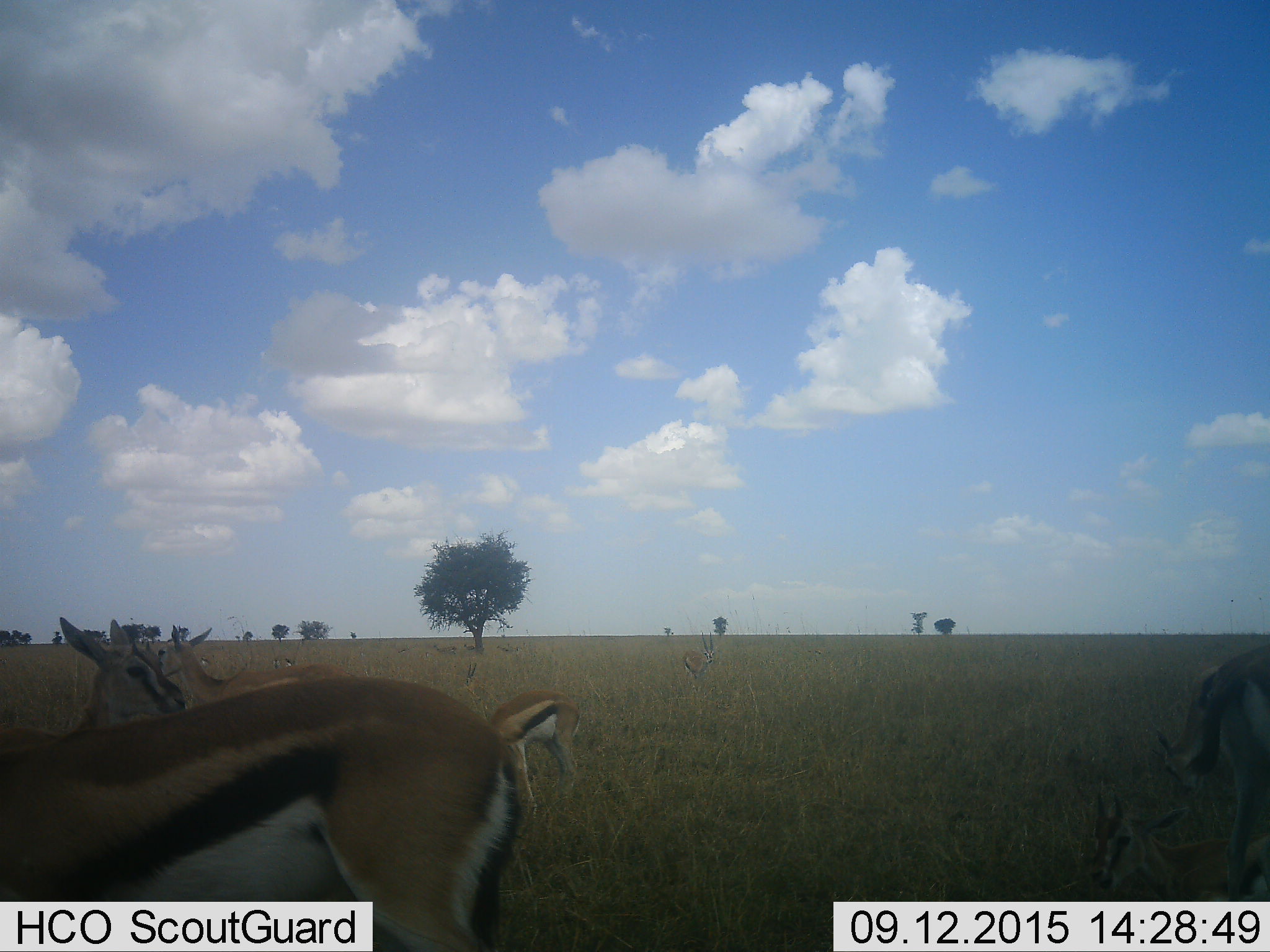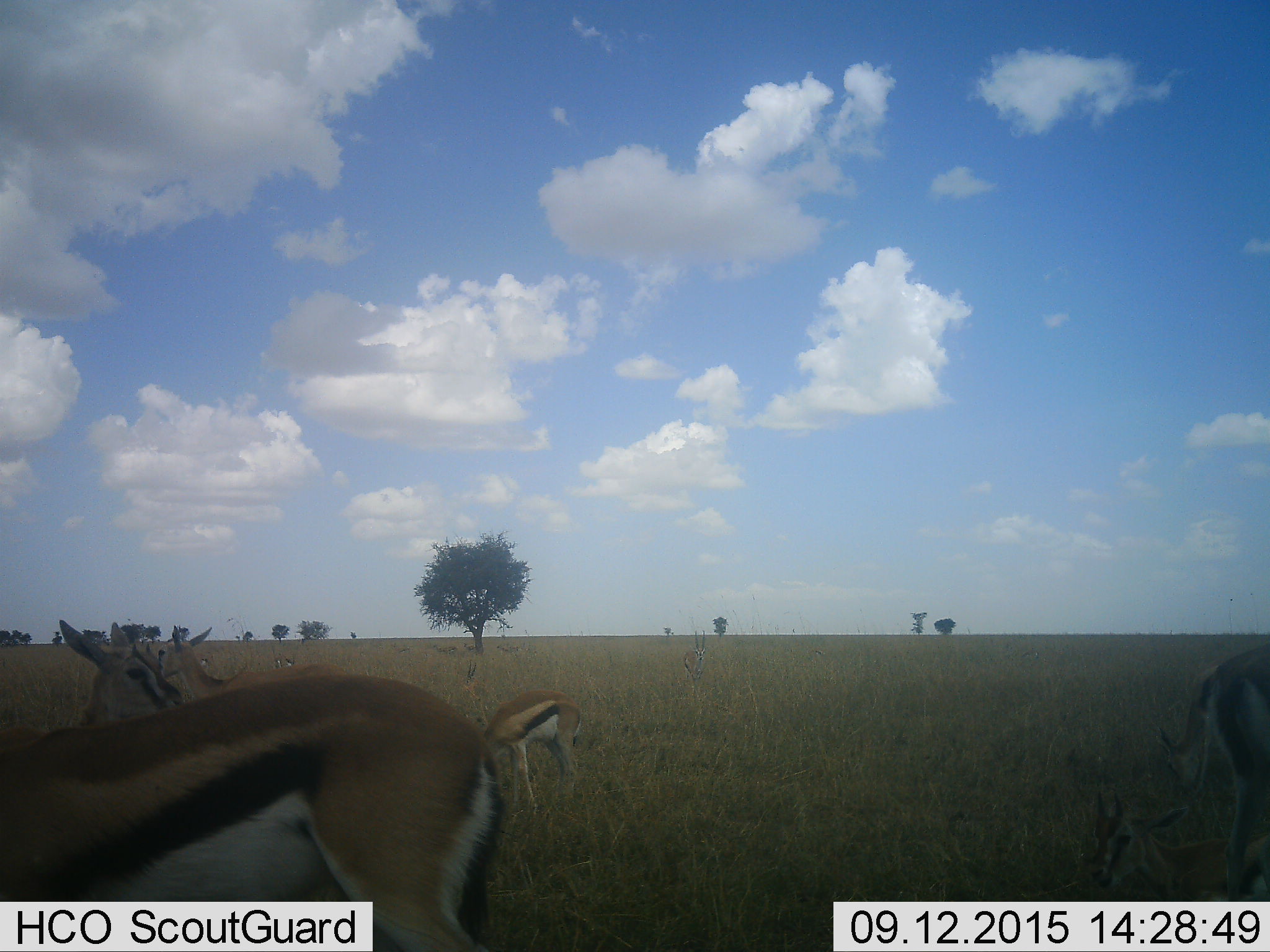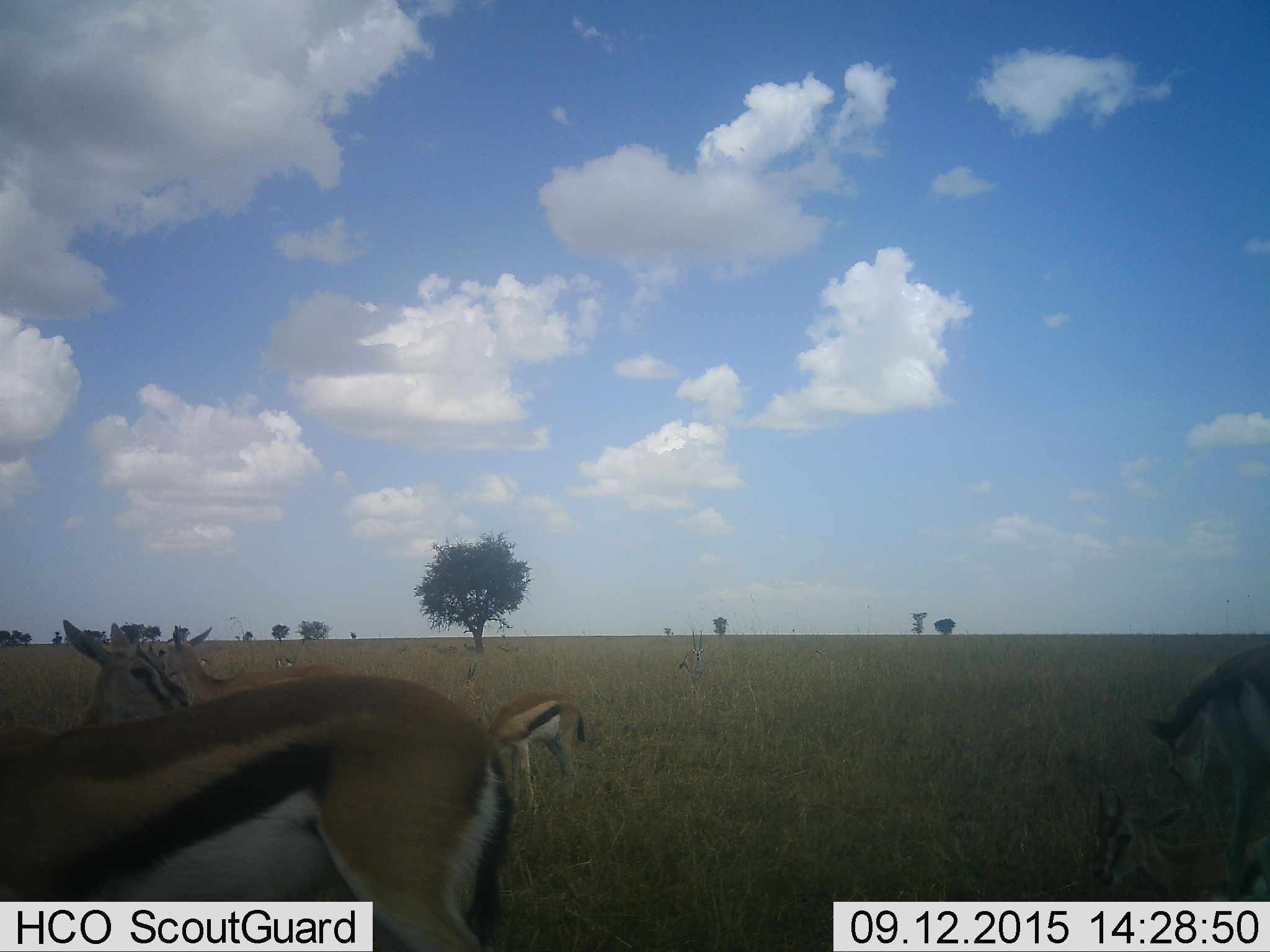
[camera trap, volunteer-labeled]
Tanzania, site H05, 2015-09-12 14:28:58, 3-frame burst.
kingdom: Animalia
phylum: Chordata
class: Mammalia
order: Artiodactyla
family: Bovidae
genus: Eudorcas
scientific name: Eudorcas thomsonii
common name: thomson's gazelle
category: gazellethomsons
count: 7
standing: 78%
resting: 33%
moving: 22%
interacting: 0%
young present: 22%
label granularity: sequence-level